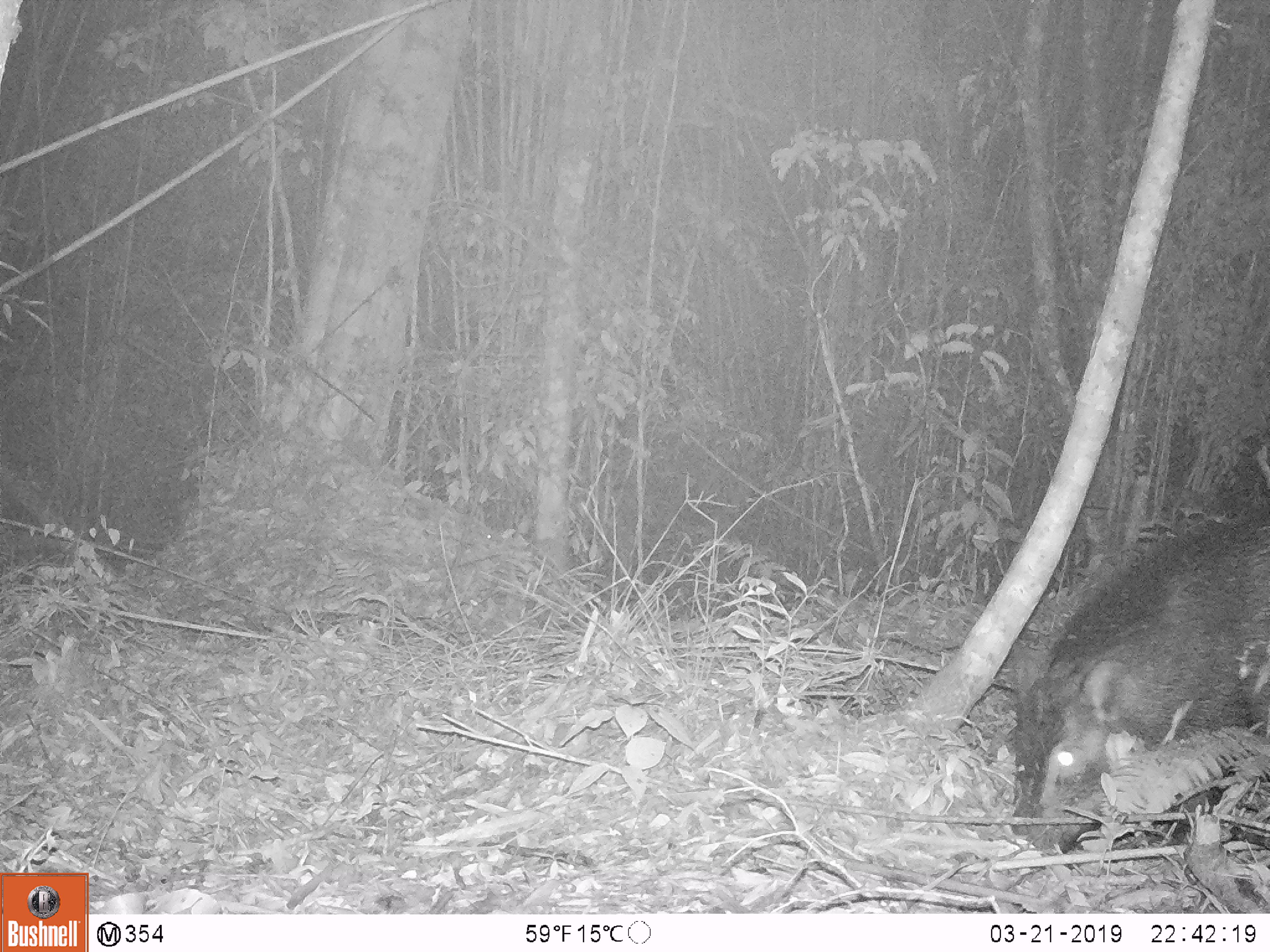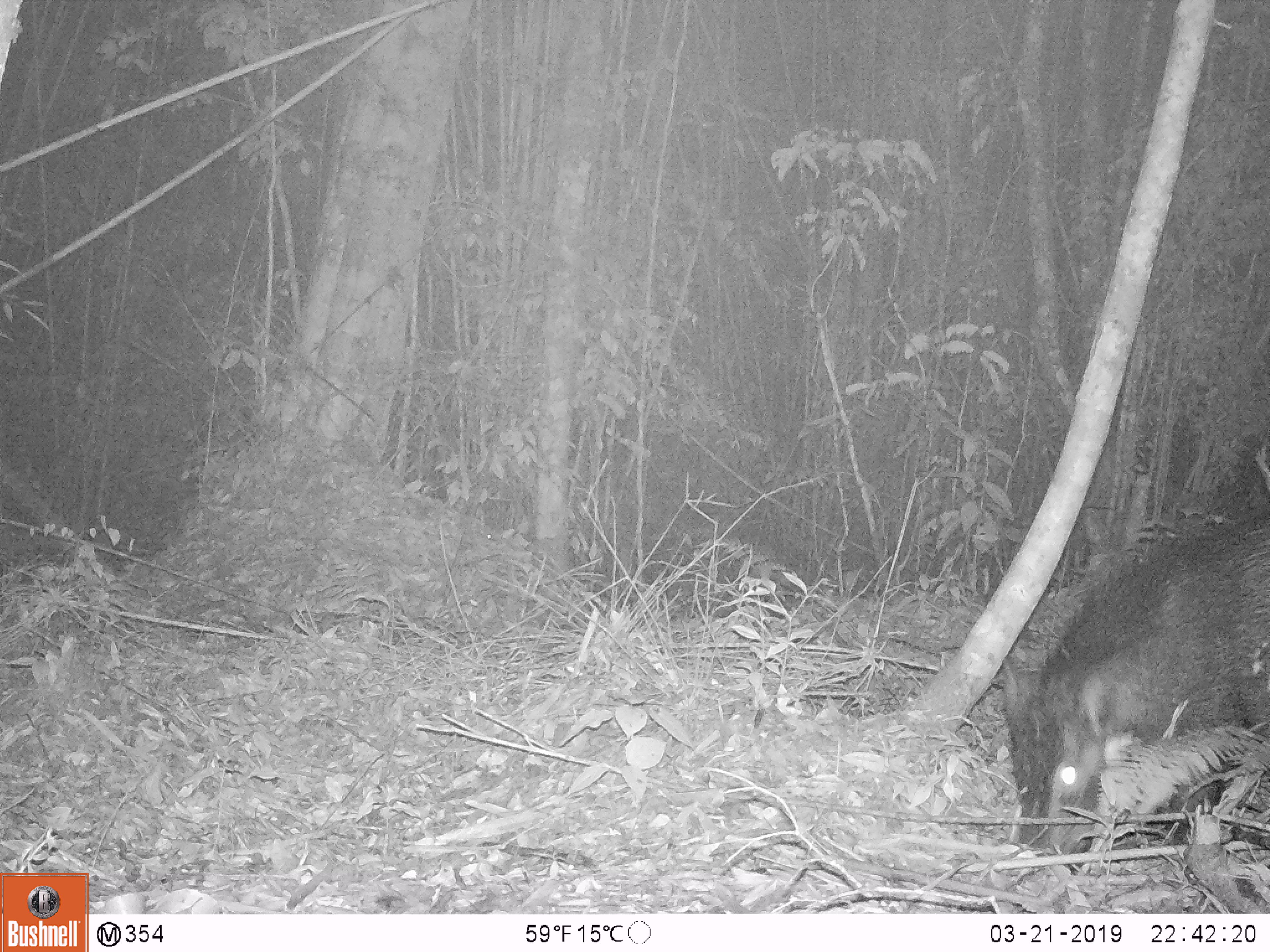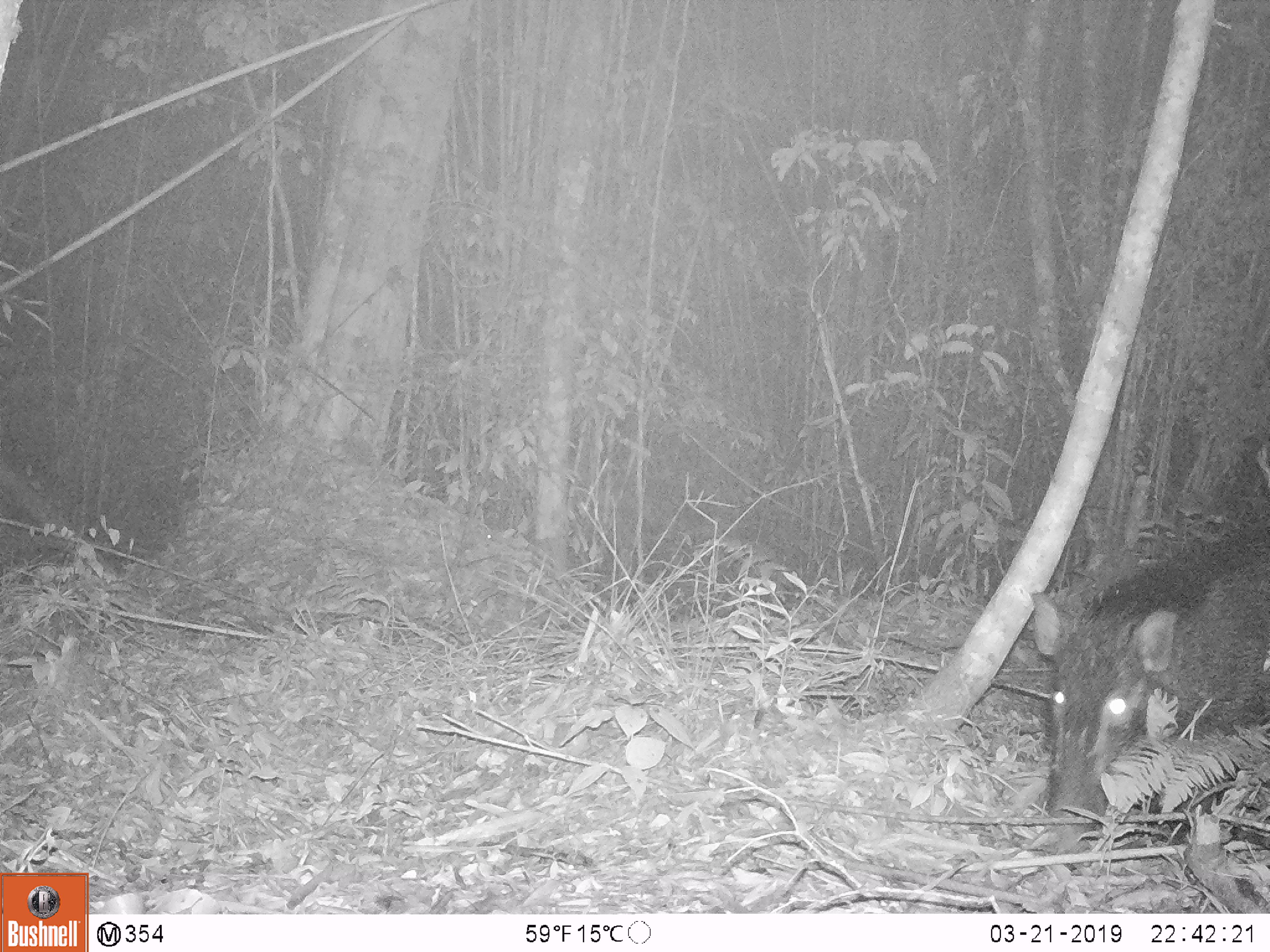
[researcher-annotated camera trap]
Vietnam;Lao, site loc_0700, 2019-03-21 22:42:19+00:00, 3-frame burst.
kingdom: Animalia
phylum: Chordata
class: Mammalia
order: Artiodactyla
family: Suidae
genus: Sus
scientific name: Sus scrofa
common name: eurasian wild pig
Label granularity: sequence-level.